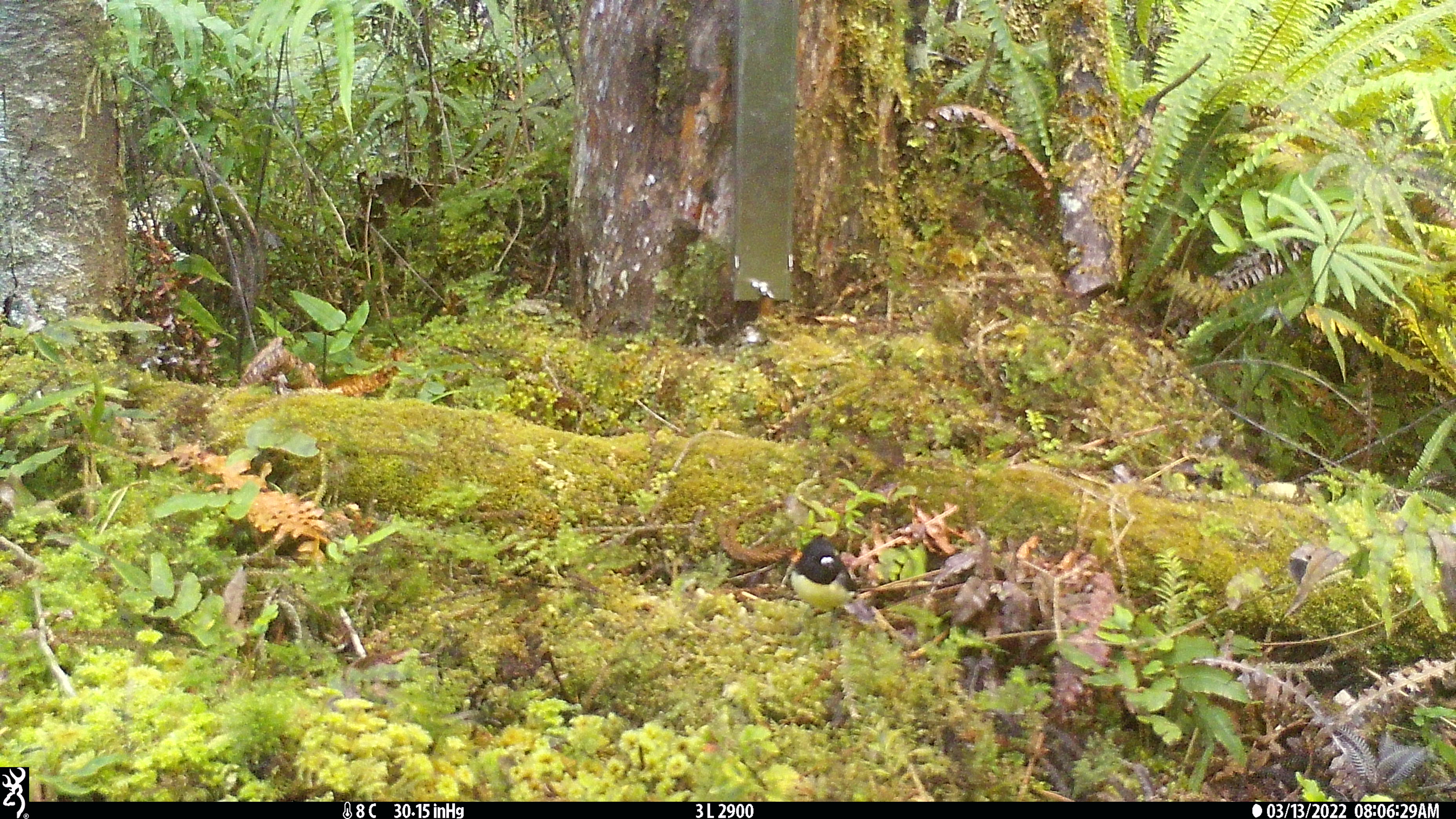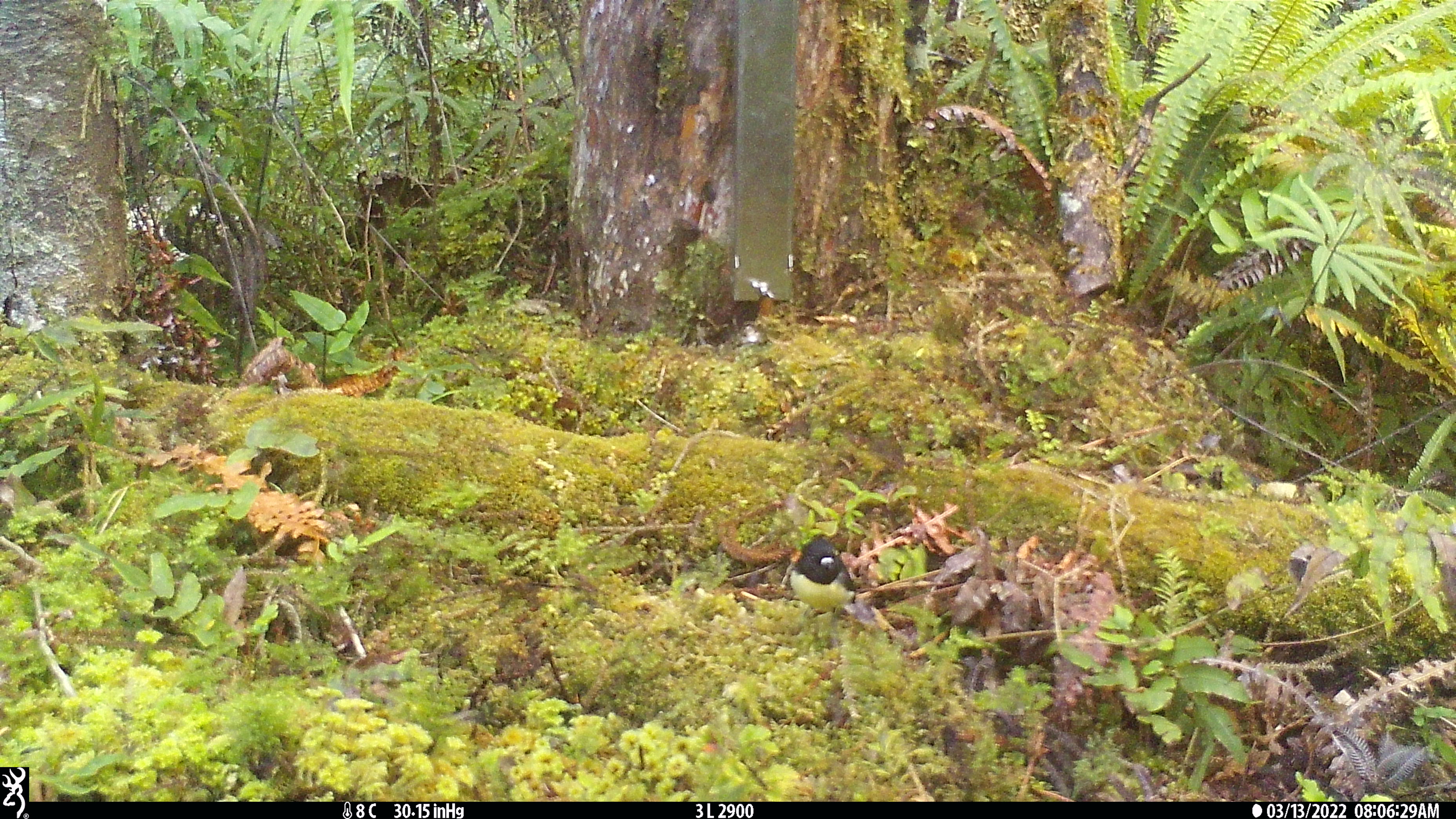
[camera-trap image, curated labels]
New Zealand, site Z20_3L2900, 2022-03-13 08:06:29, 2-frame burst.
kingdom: Animalia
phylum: Chordata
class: Aves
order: Passeriformes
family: Petroicidae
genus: Petroica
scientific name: Petroica macrocephala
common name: tomtit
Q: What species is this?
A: Tomtit (Petroica macrocephala).